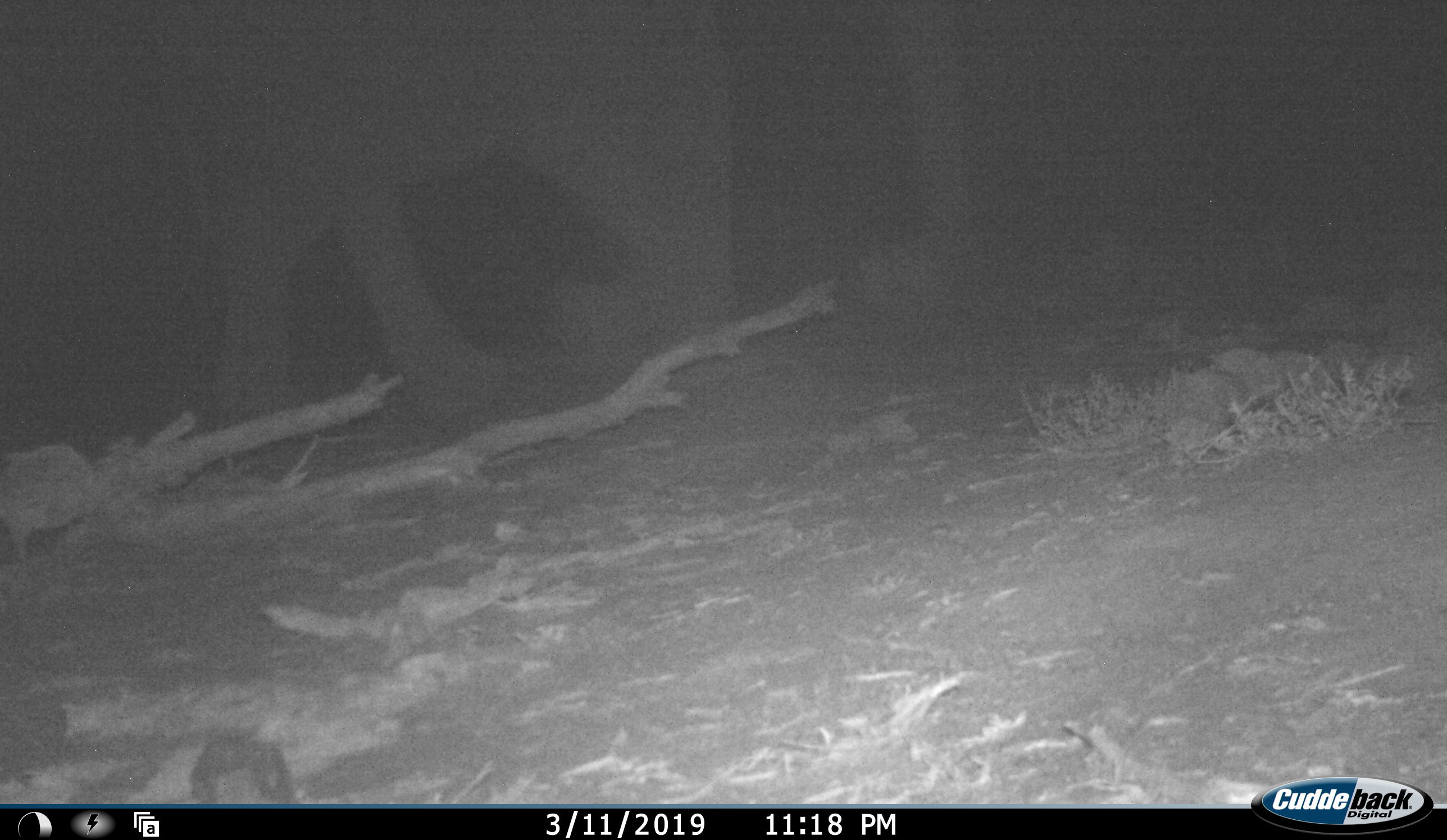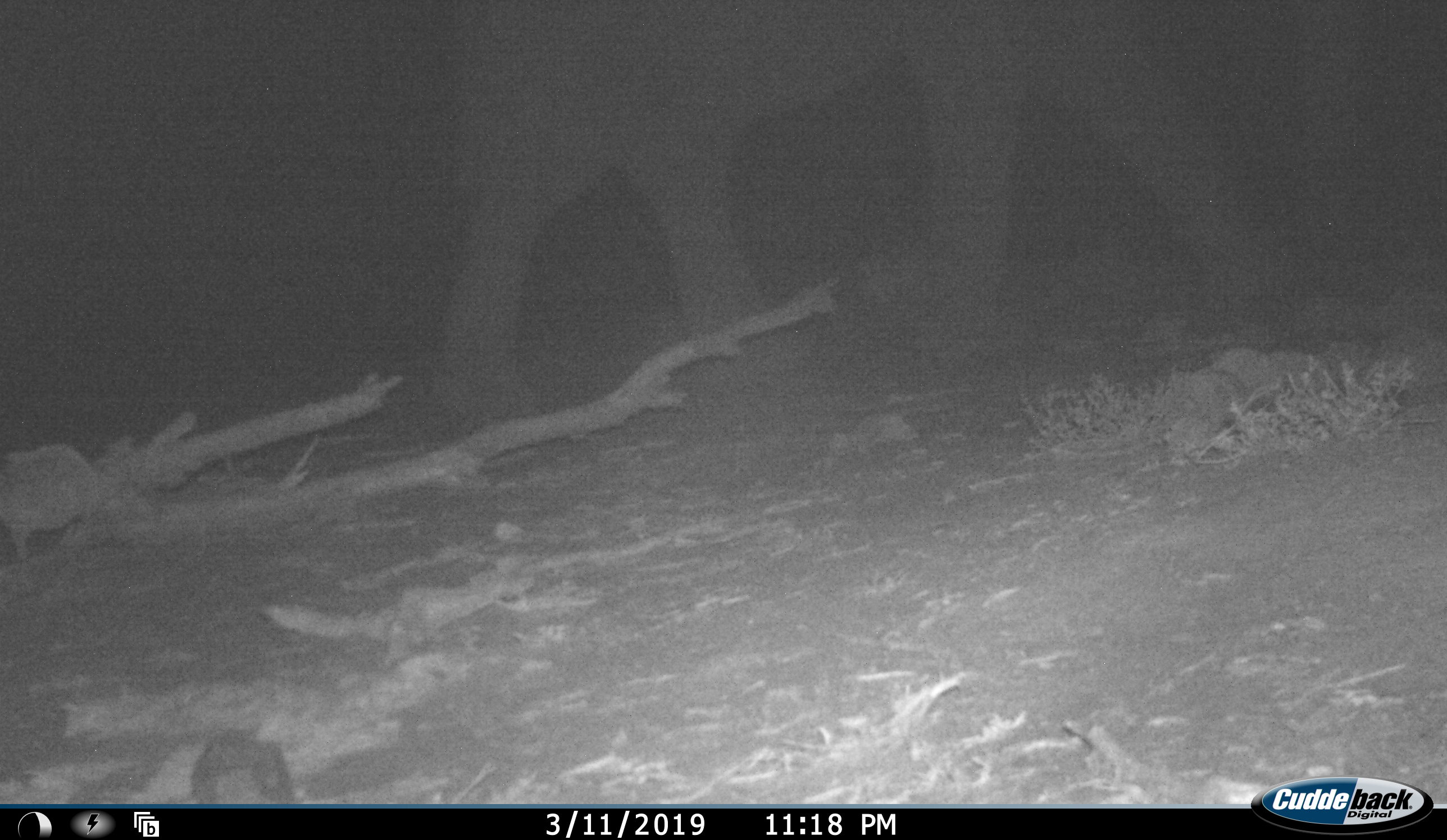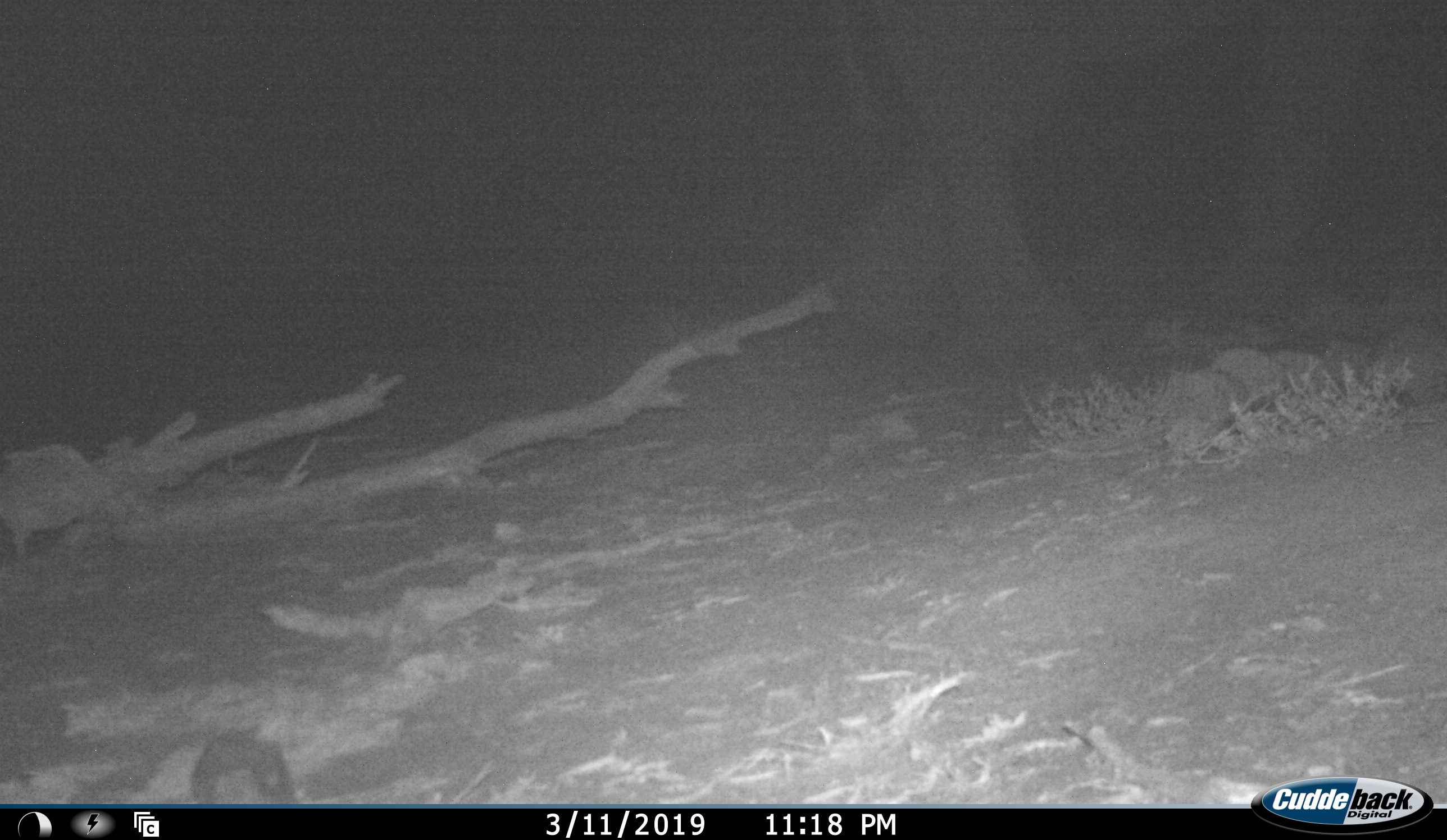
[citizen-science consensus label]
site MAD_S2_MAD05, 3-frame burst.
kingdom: Animalia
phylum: Chordata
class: Mammalia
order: Proboscidea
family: Elephantidae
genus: Loxodonta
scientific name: Loxodonta africana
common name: african bush elephant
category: elephant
Elephant (african bush elephant) (Loxodonta africana), count 1. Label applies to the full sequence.